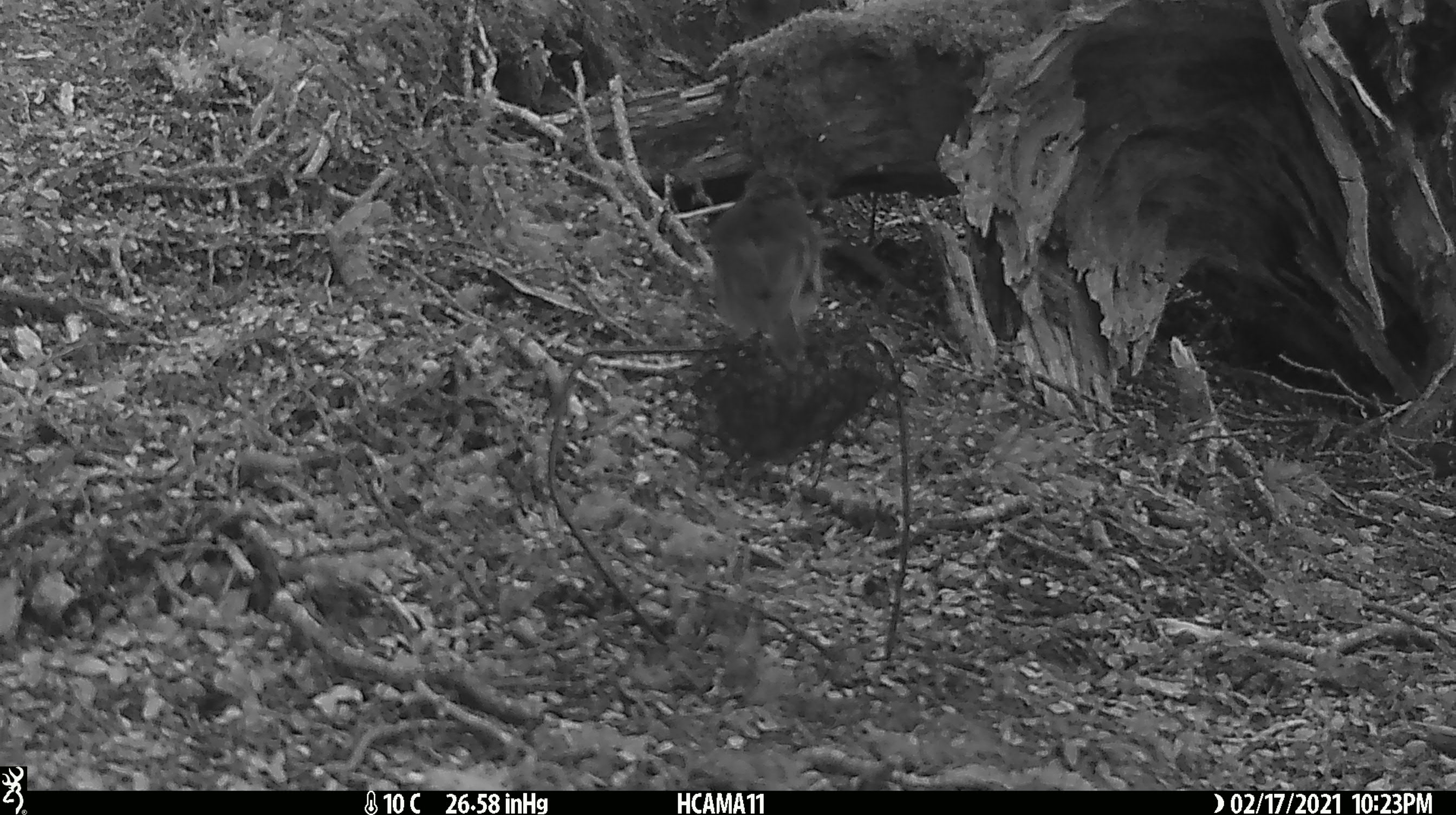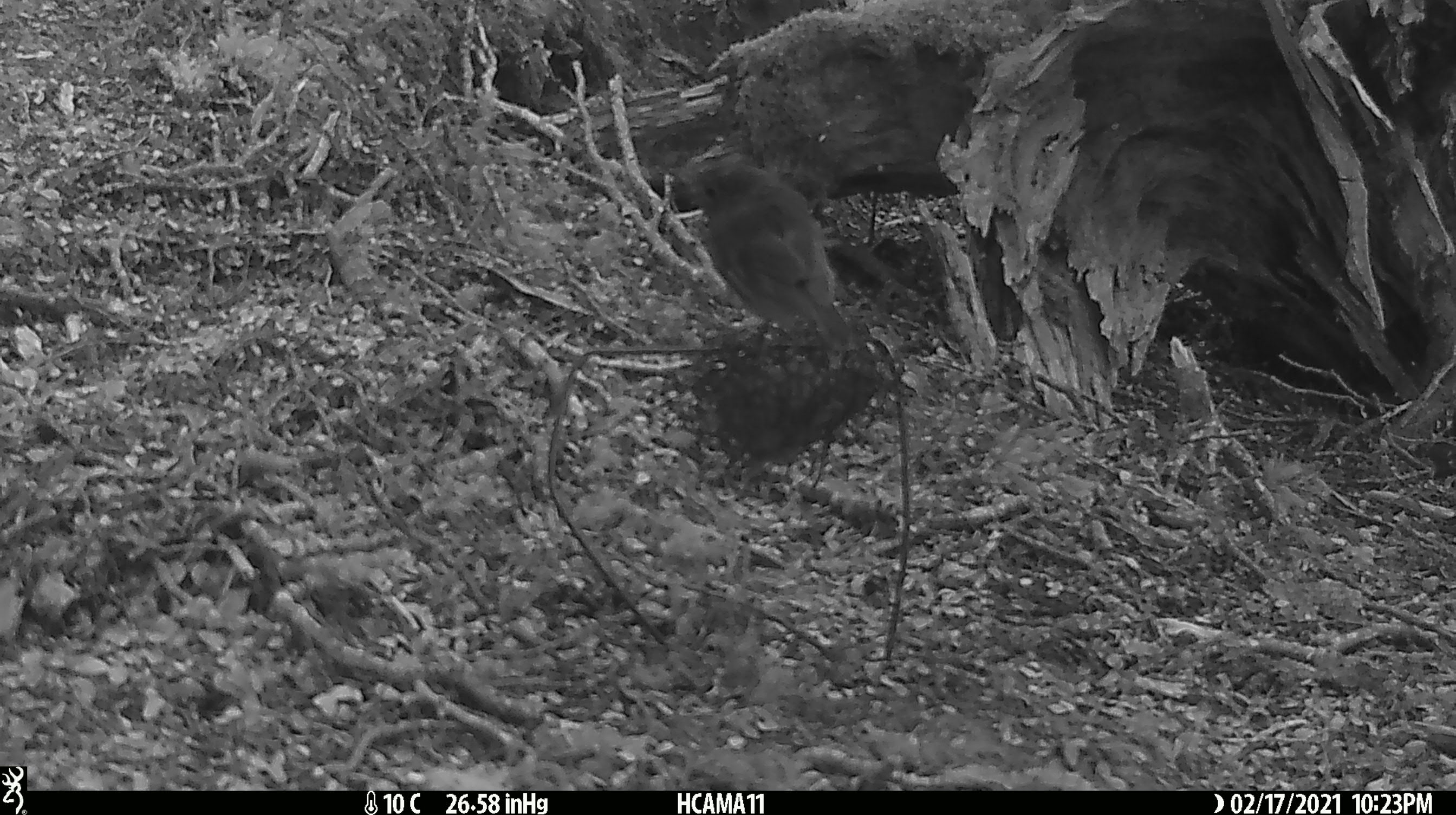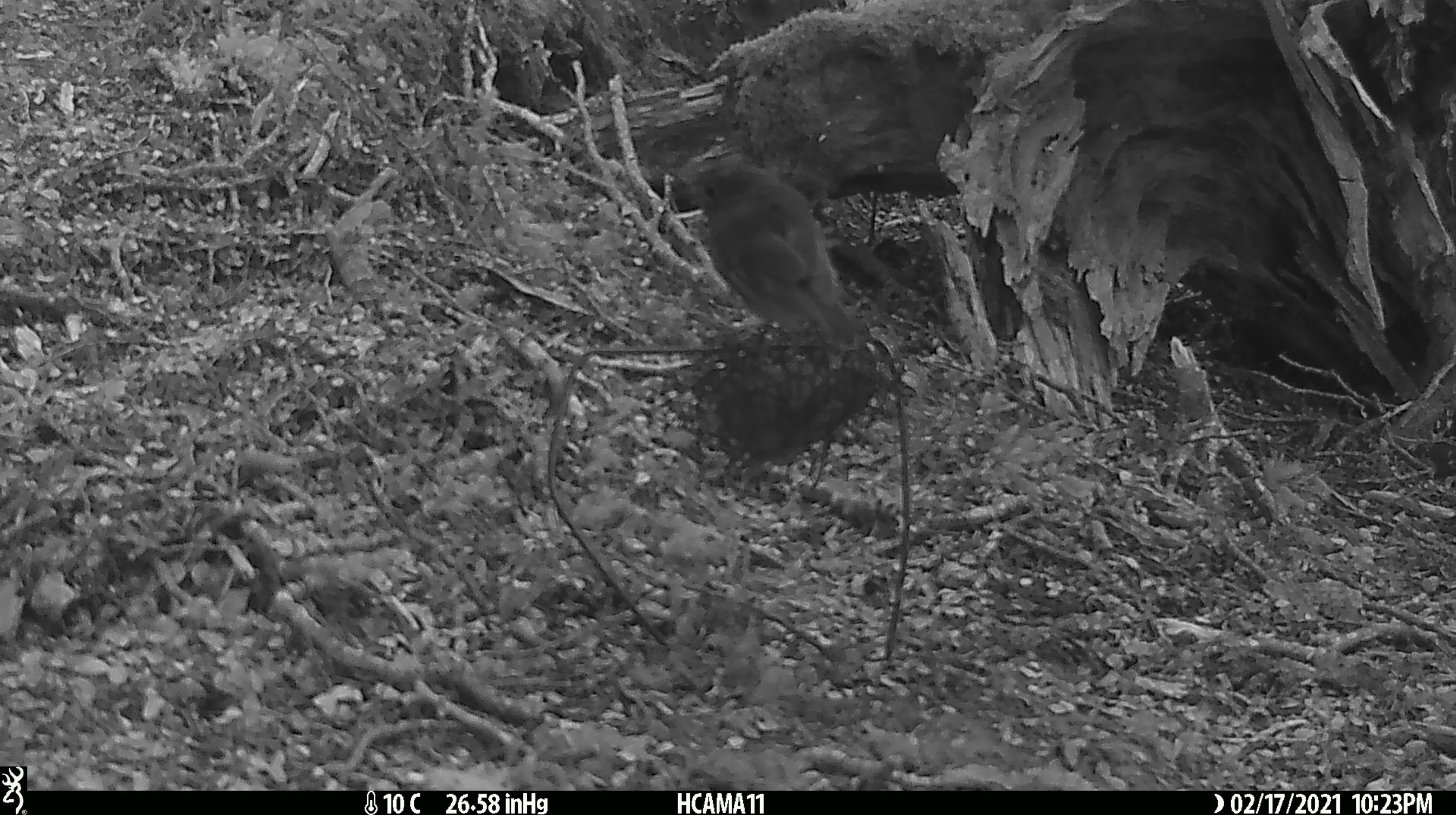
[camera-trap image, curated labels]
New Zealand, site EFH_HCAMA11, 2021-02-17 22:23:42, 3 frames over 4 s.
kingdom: Animalia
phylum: Chordata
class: Aves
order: Passeriformes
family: Petroicidae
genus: Petroica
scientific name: Petroica australis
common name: new zealand robin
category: robin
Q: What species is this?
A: Robin (new zealand robin) (Petroica australis).